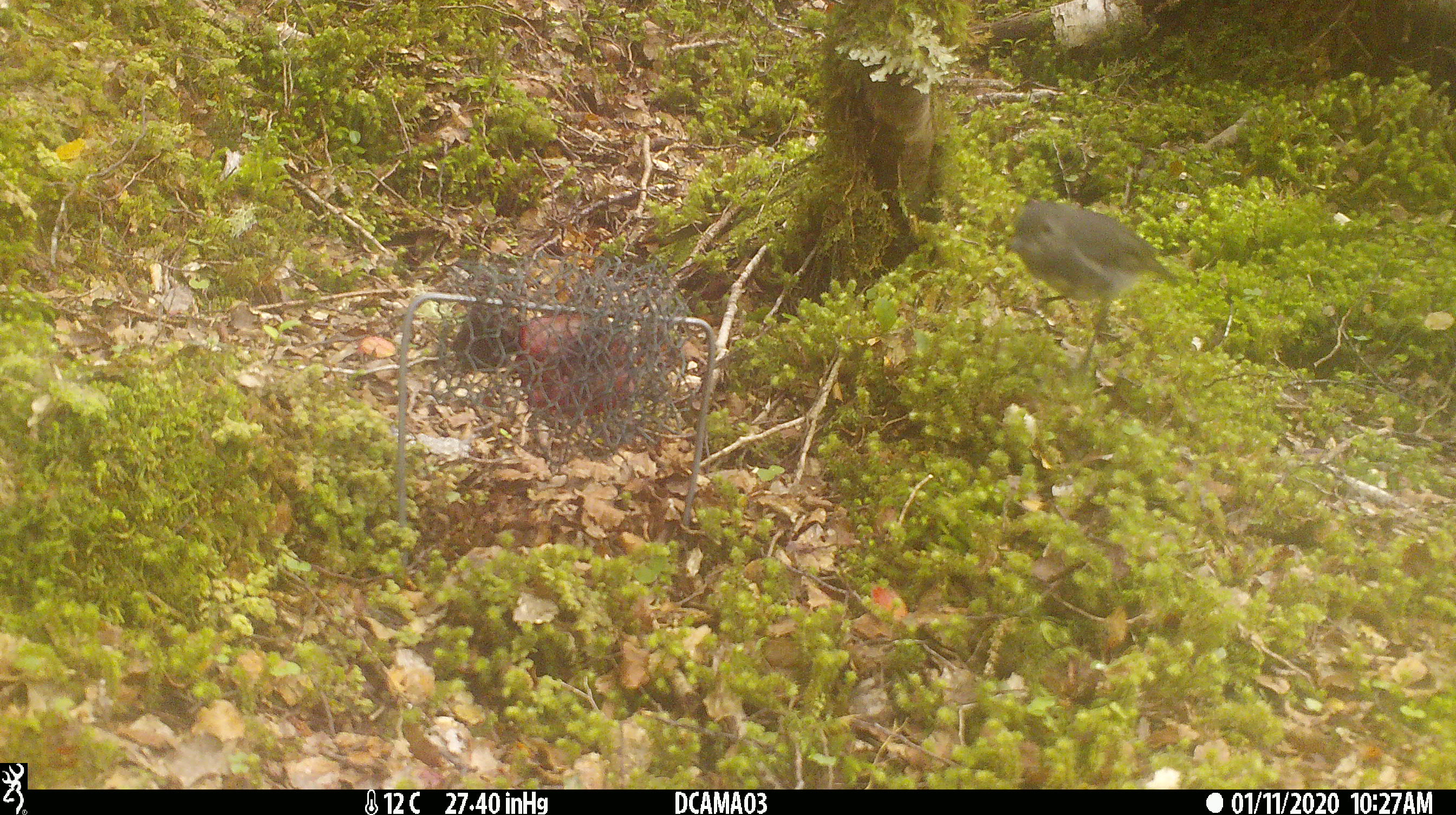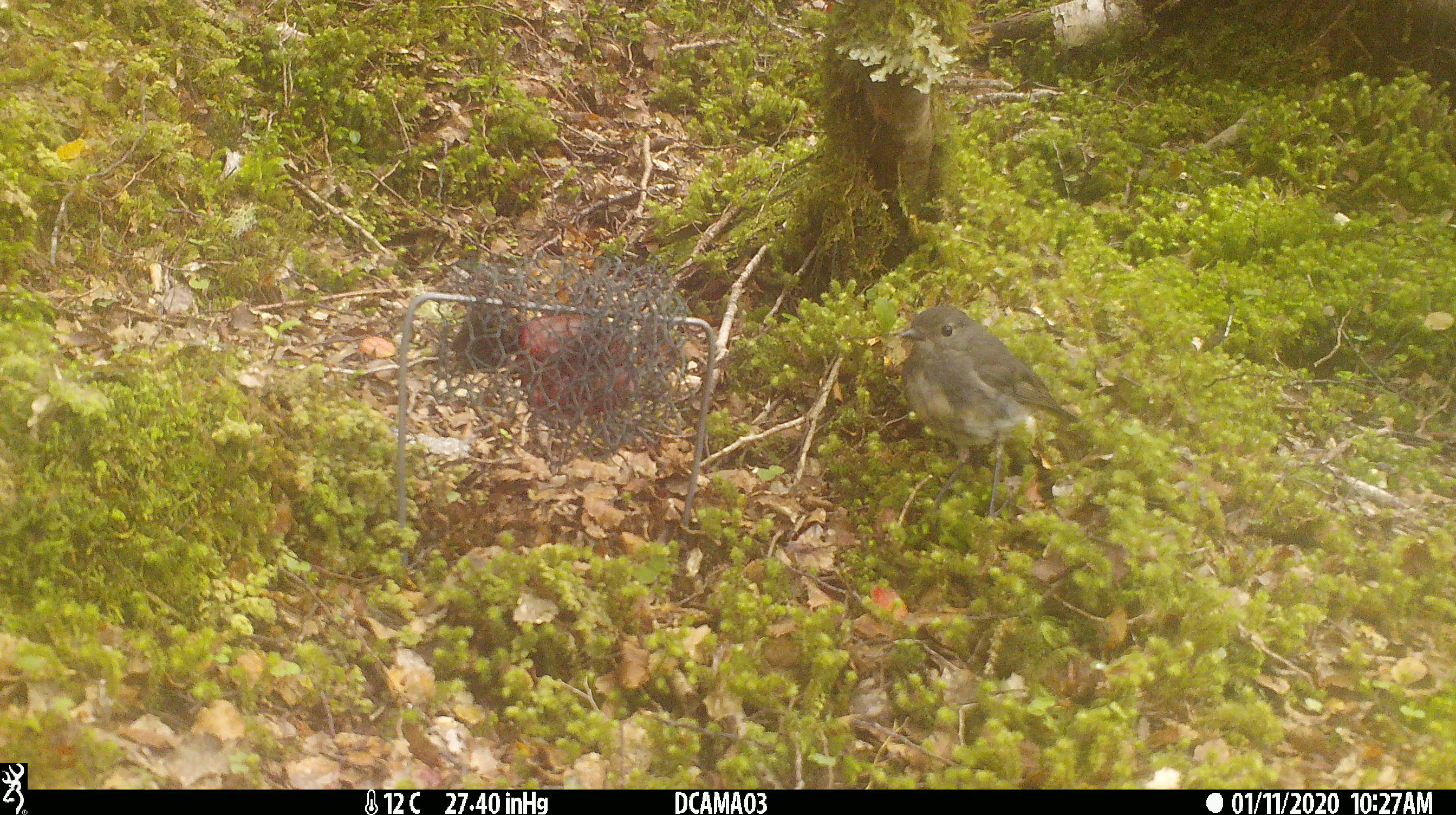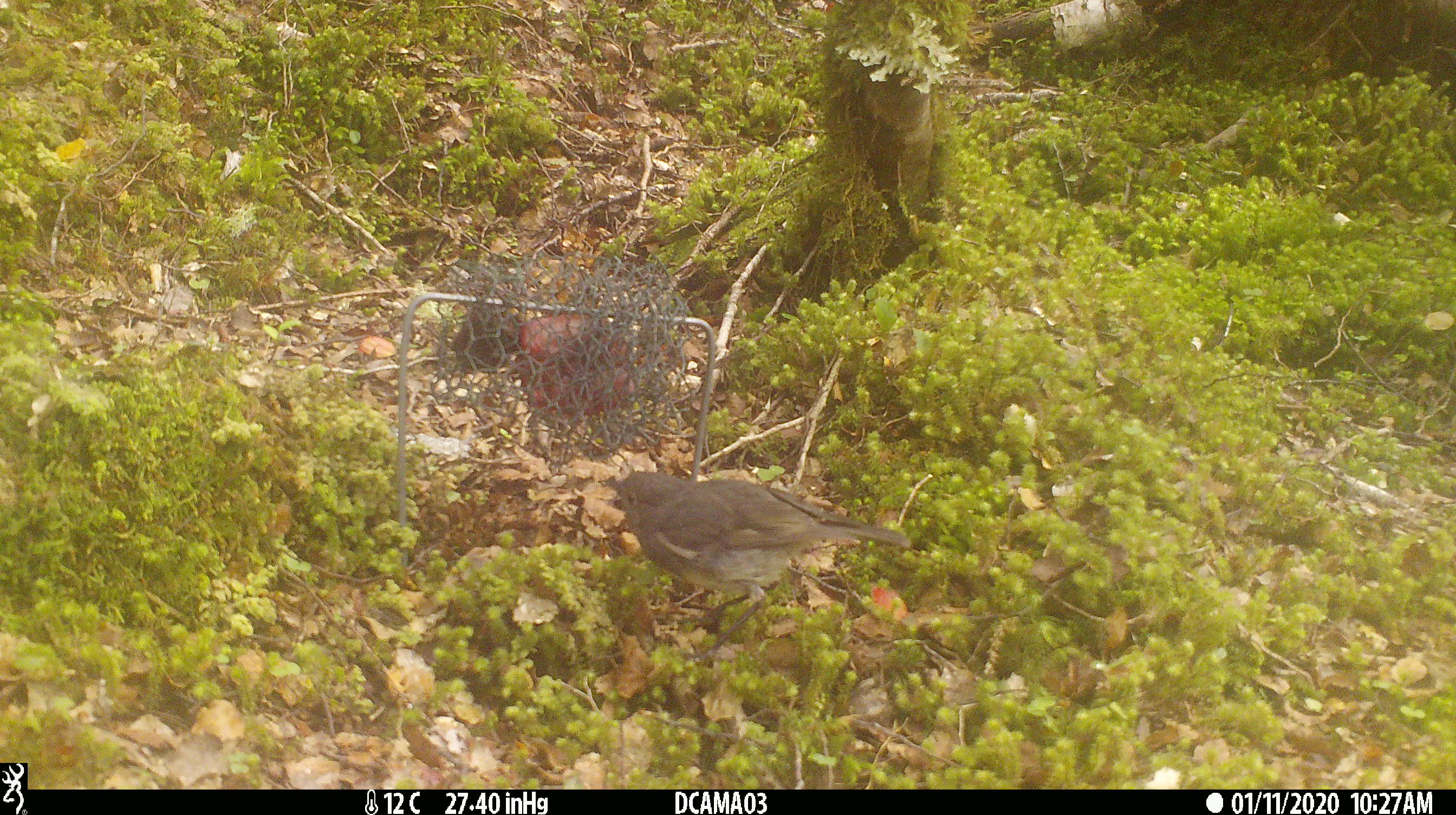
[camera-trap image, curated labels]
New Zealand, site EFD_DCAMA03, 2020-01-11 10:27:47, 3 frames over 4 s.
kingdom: Animalia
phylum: Chordata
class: Aves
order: Passeriformes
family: Petroicidae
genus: Petroica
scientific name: Petroica australis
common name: new zealand robin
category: robin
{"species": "robin (new zealand robin) (Petroica australis)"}